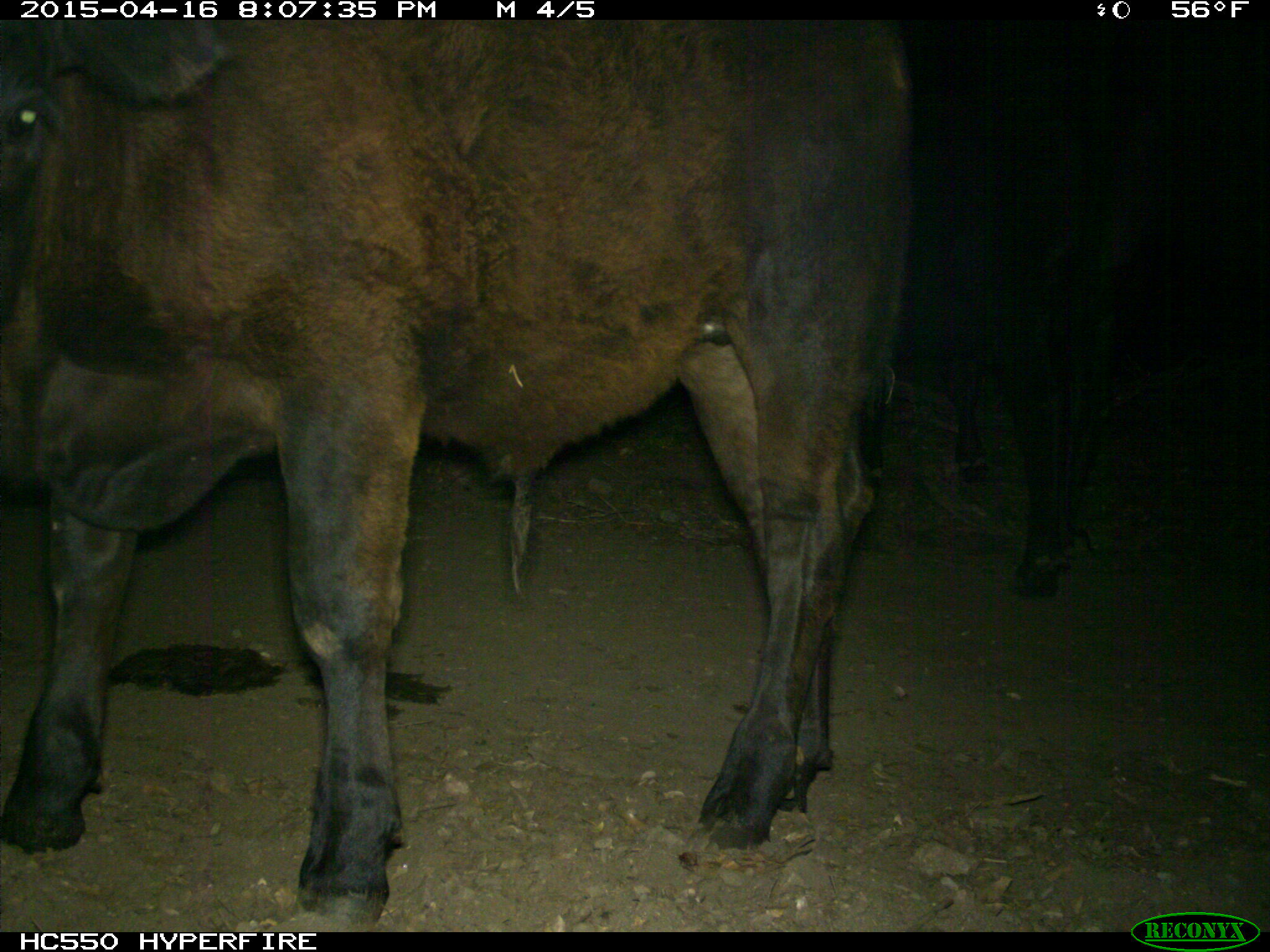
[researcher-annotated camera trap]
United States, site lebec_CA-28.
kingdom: Animalia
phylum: Chordata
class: Mammalia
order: Artiodactyla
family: Bovidae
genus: Bos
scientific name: Bos taurus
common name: domestic cow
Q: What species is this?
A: Bos taurus (domestic cow).